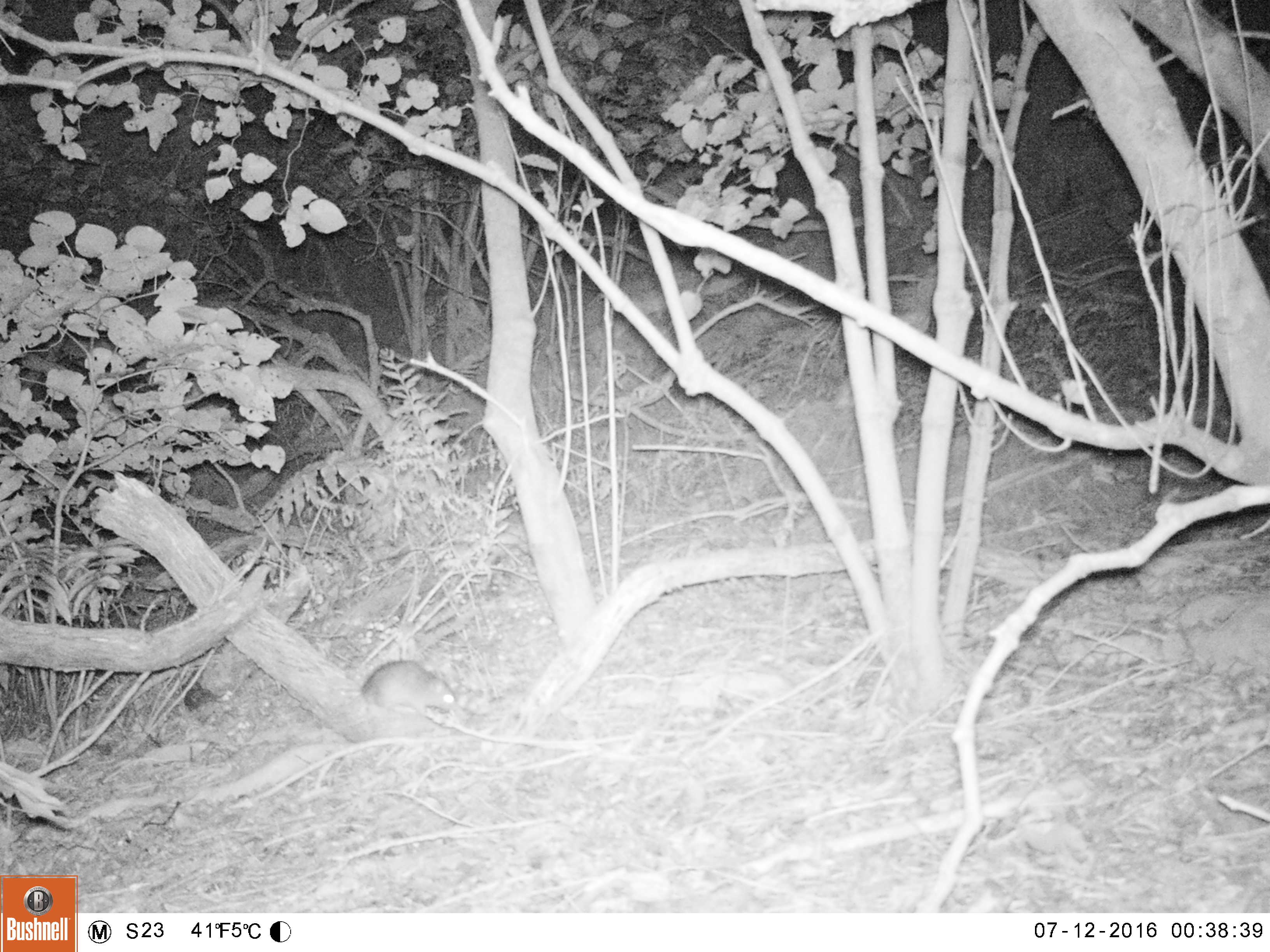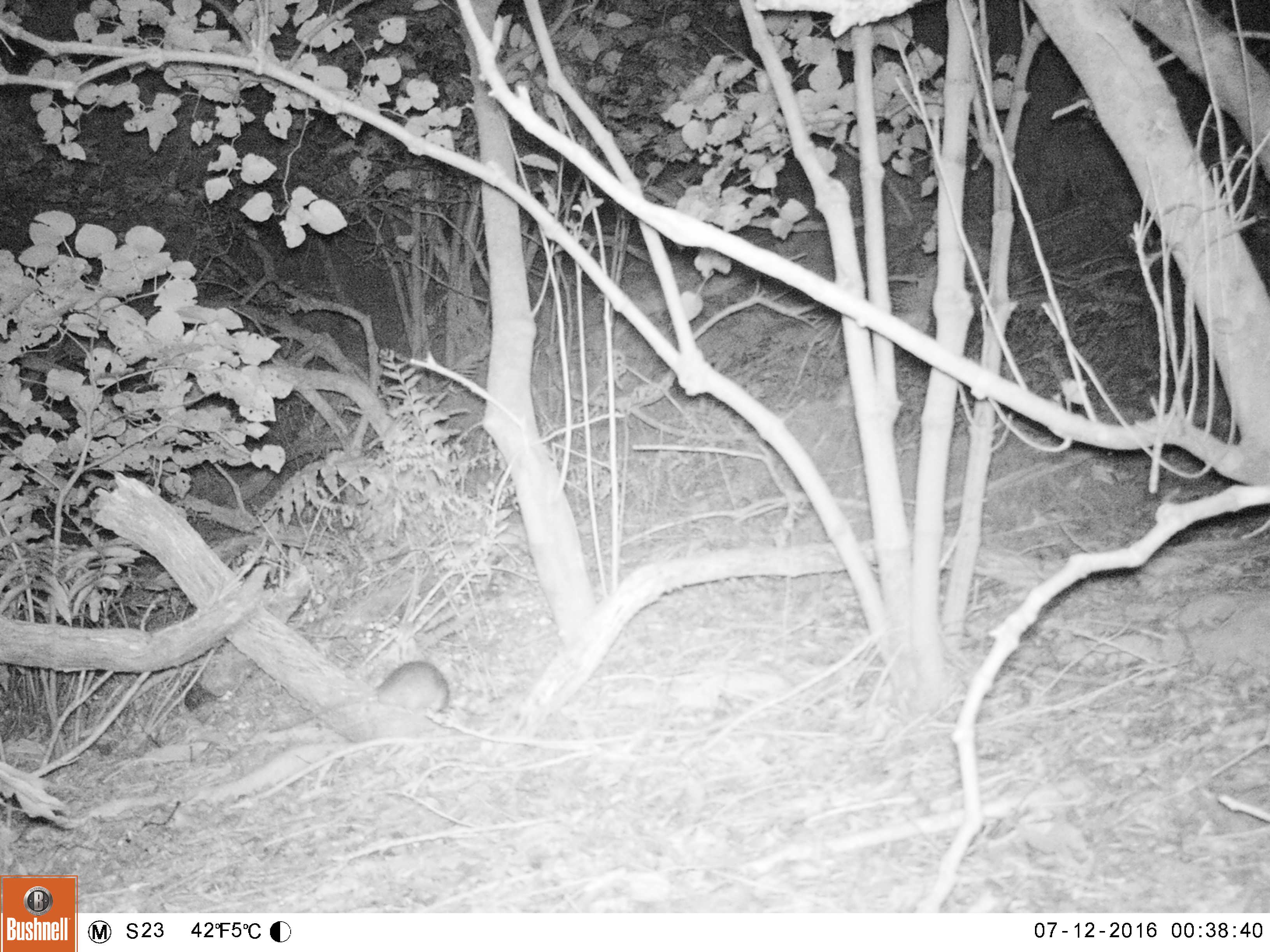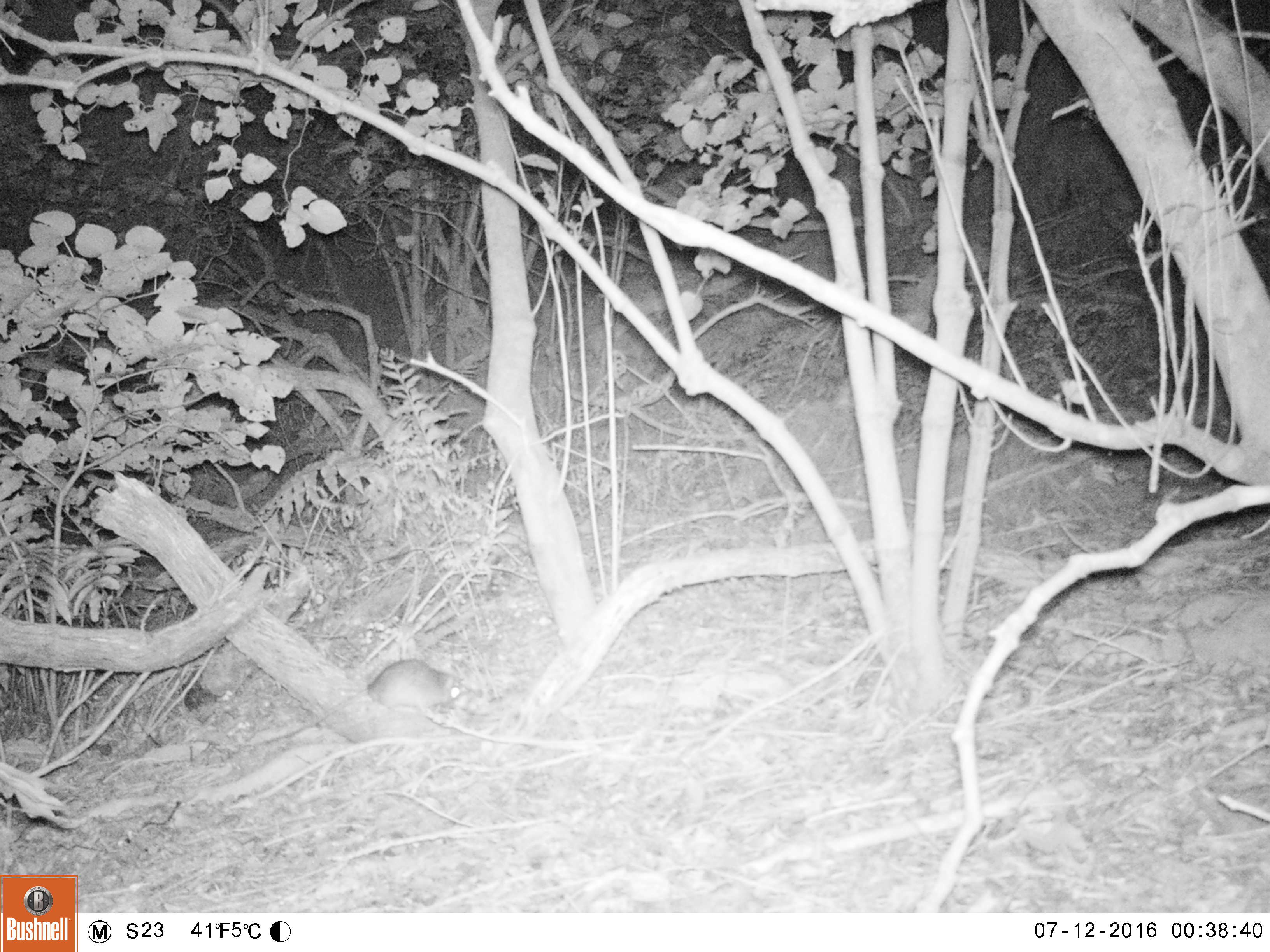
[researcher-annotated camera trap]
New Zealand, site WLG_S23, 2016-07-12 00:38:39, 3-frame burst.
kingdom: Animalia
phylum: Chordata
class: Mammalia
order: Rodentia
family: Muridae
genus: Rattus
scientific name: Rattus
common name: rat